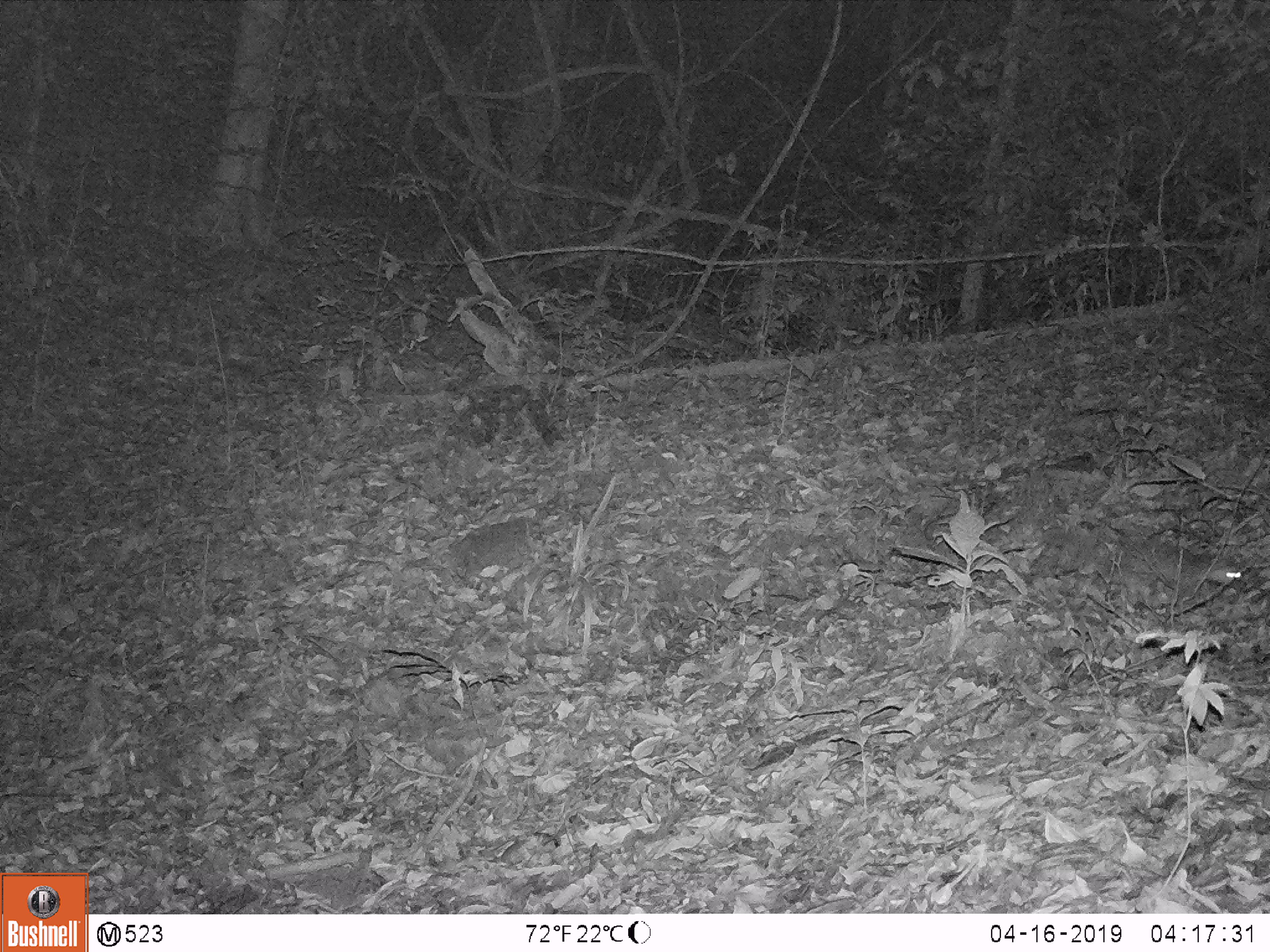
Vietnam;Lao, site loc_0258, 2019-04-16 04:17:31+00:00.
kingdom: Animalia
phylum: Chordata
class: Mammalia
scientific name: Mammalia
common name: mammal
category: unidentified small mammal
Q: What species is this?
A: Unidentified small mammal (mammal) (Mammalia).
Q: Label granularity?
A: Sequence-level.